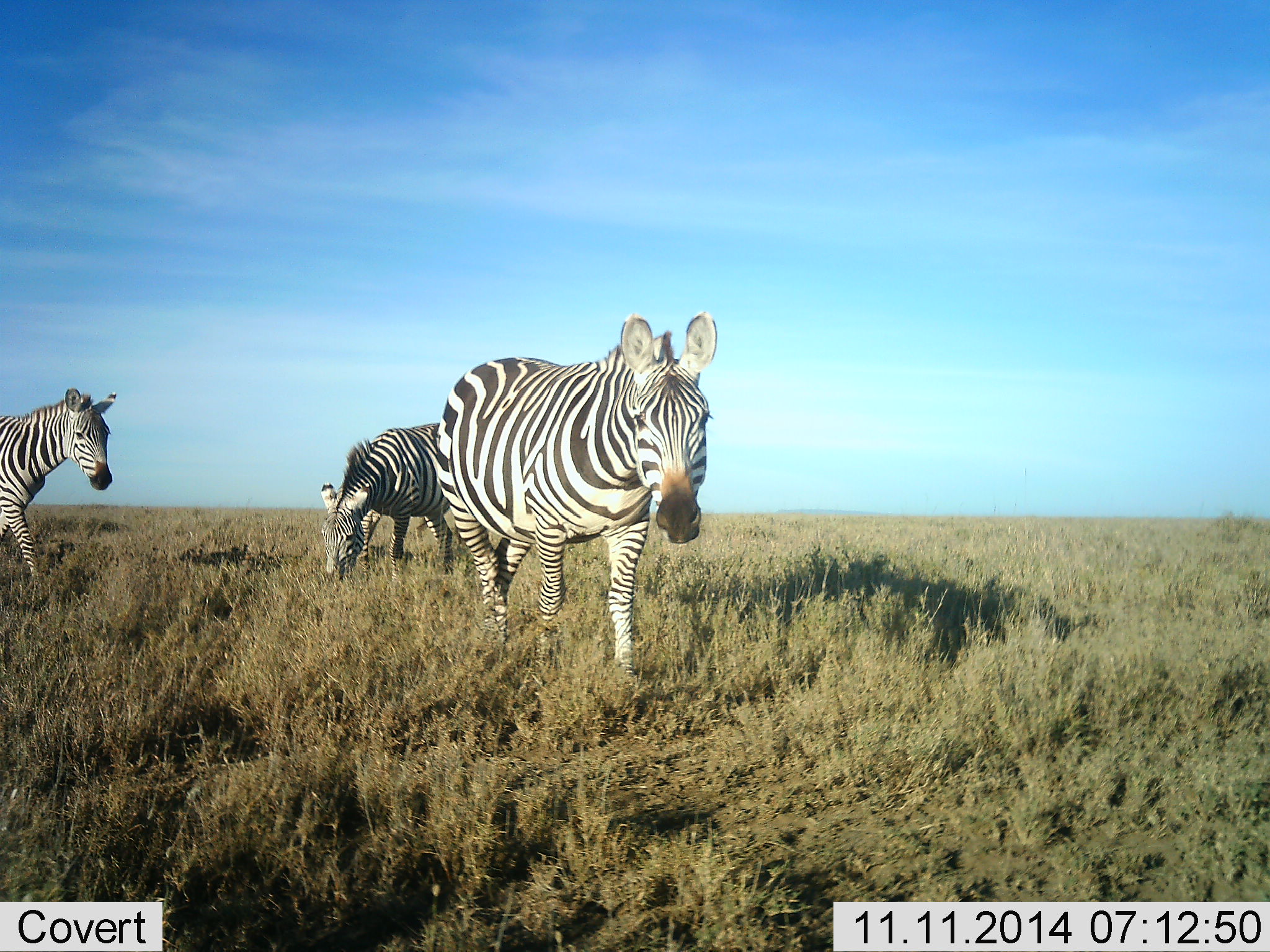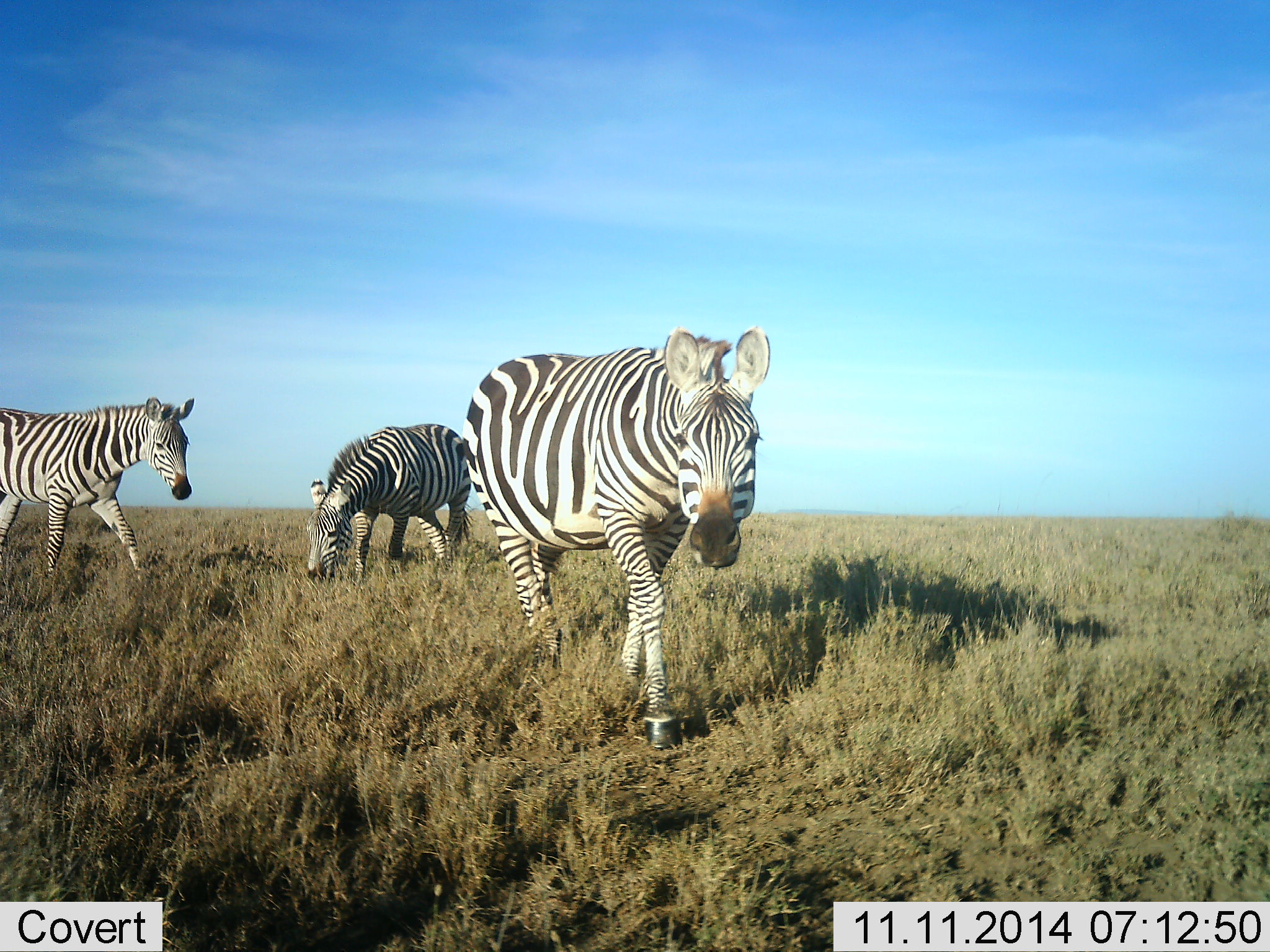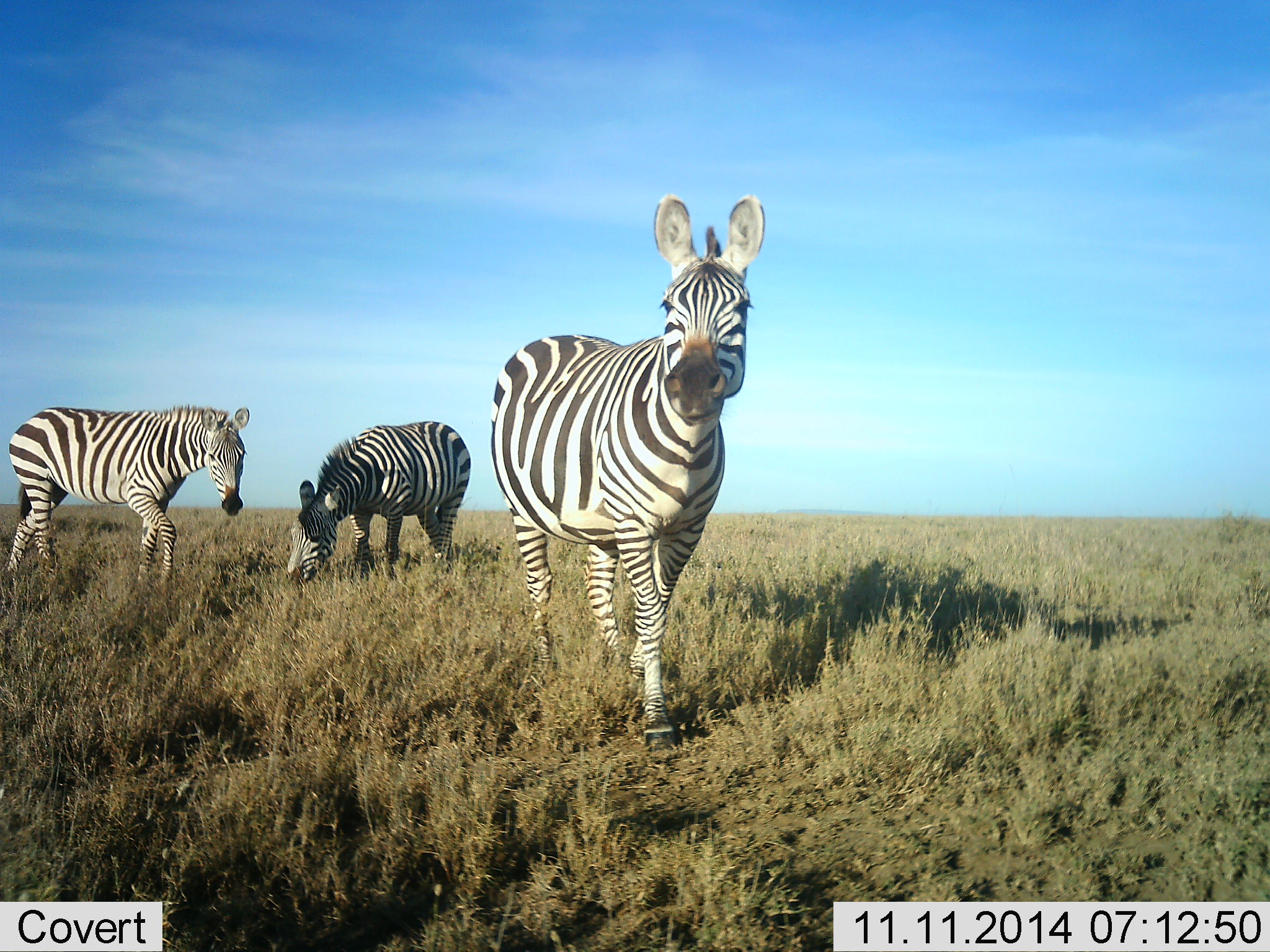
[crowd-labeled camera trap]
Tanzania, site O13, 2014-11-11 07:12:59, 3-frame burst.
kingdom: Animalia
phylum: Chordata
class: Mammalia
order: Perissodactyla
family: Equidae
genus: Equus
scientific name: Equus quagga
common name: plains zebra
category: zebra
Zebra (plains zebra) (Equus quagga), count 3. Behavior (volunteer vote fractions): standing 30%, resting 10%, moving 90%, interacting 0%. Young present (vote fraction): 0%. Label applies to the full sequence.